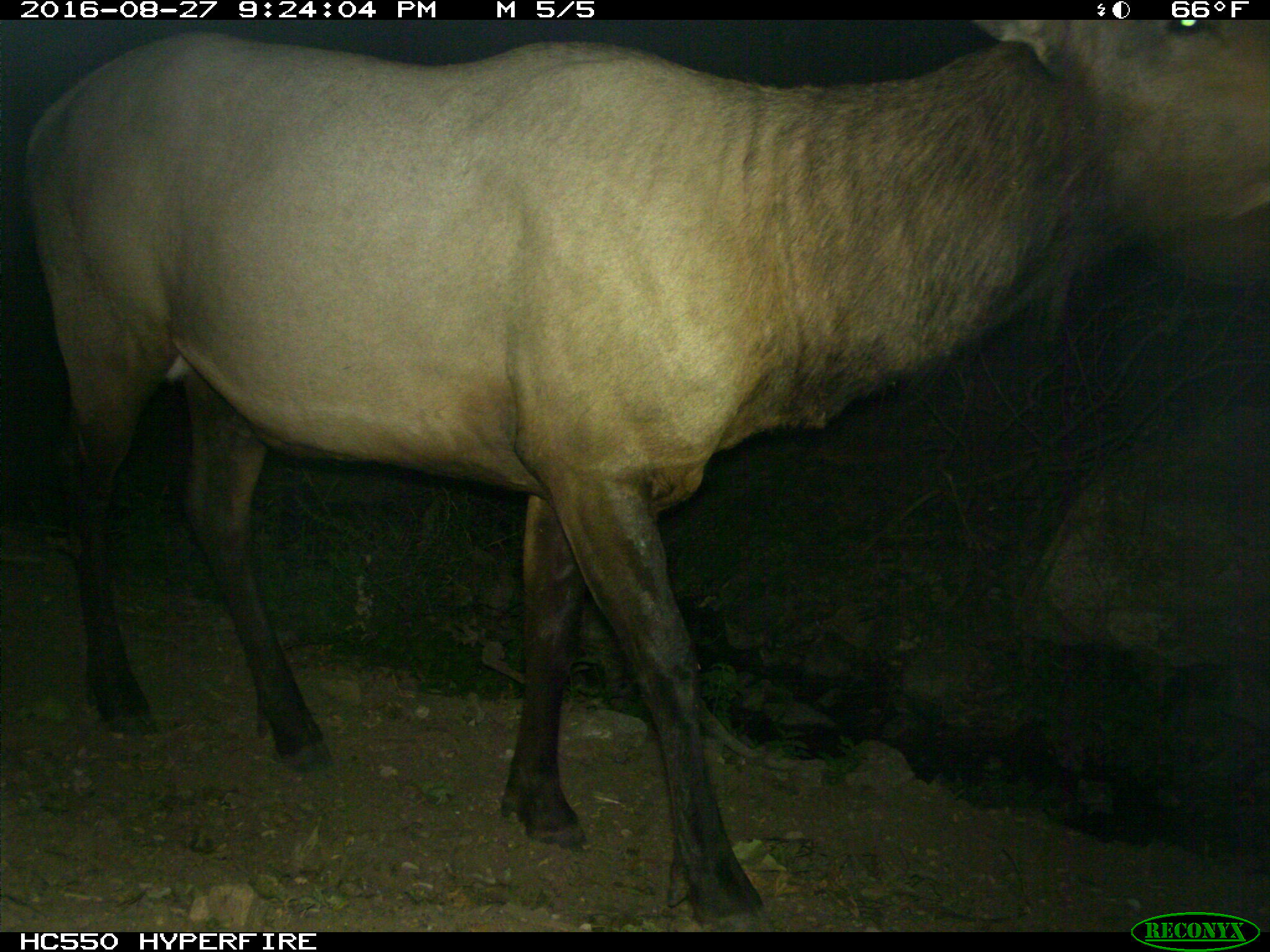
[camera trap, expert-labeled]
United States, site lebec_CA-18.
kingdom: Animalia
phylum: Chordata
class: Mammalia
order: Artiodactyla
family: Cervidae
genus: Cervus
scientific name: Cervus canadensis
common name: elk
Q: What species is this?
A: Cervus canadensis (elk).